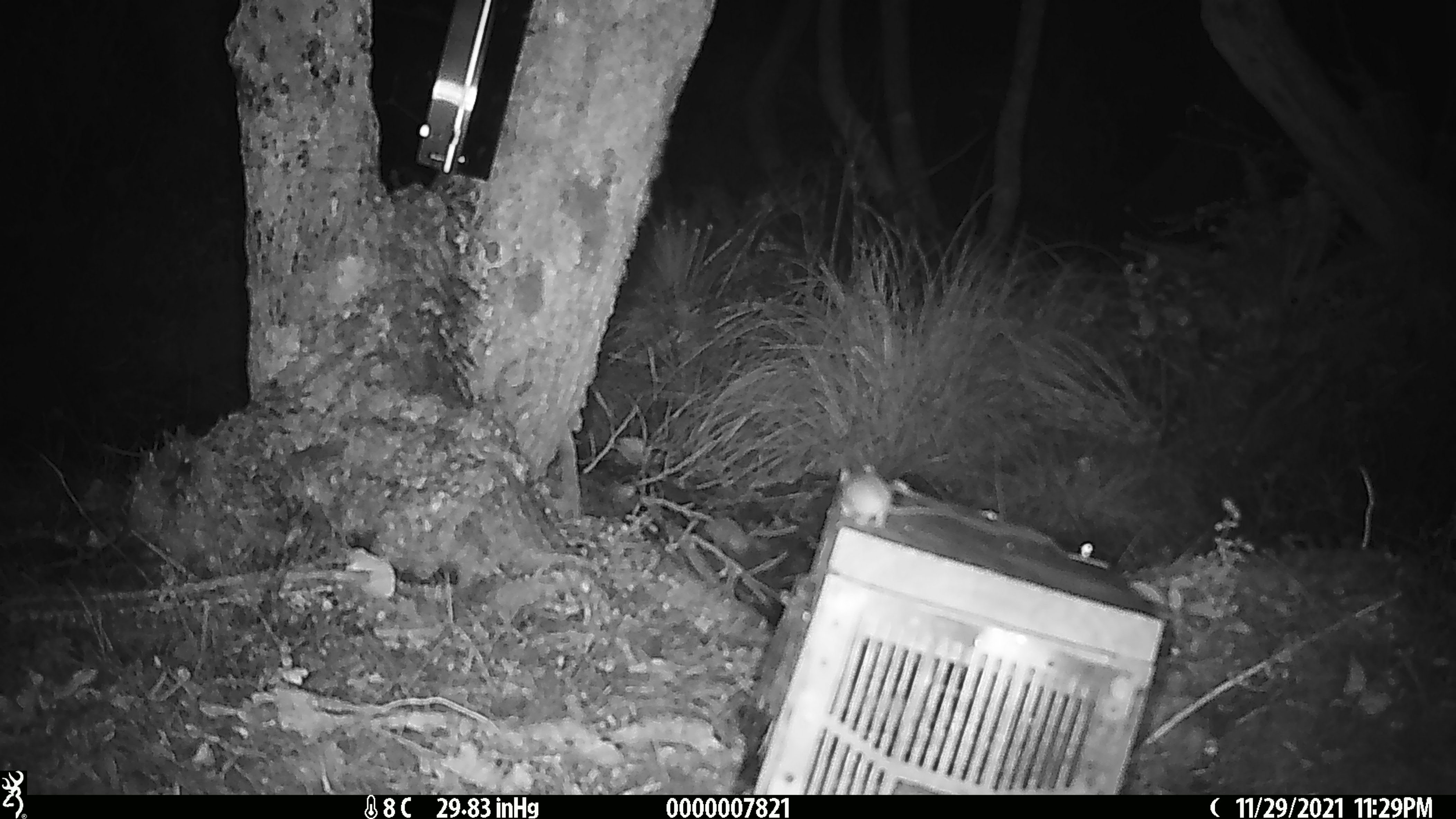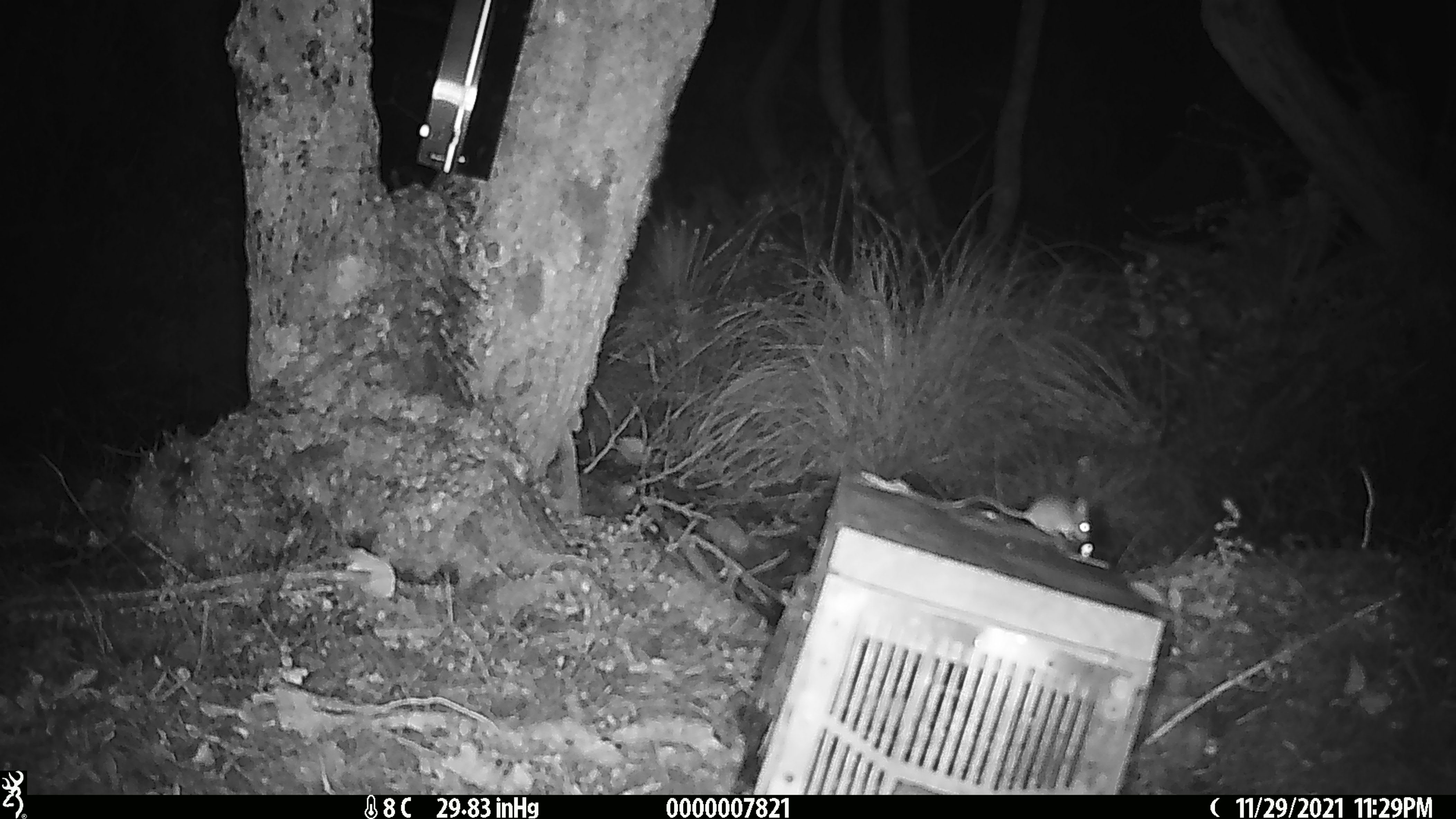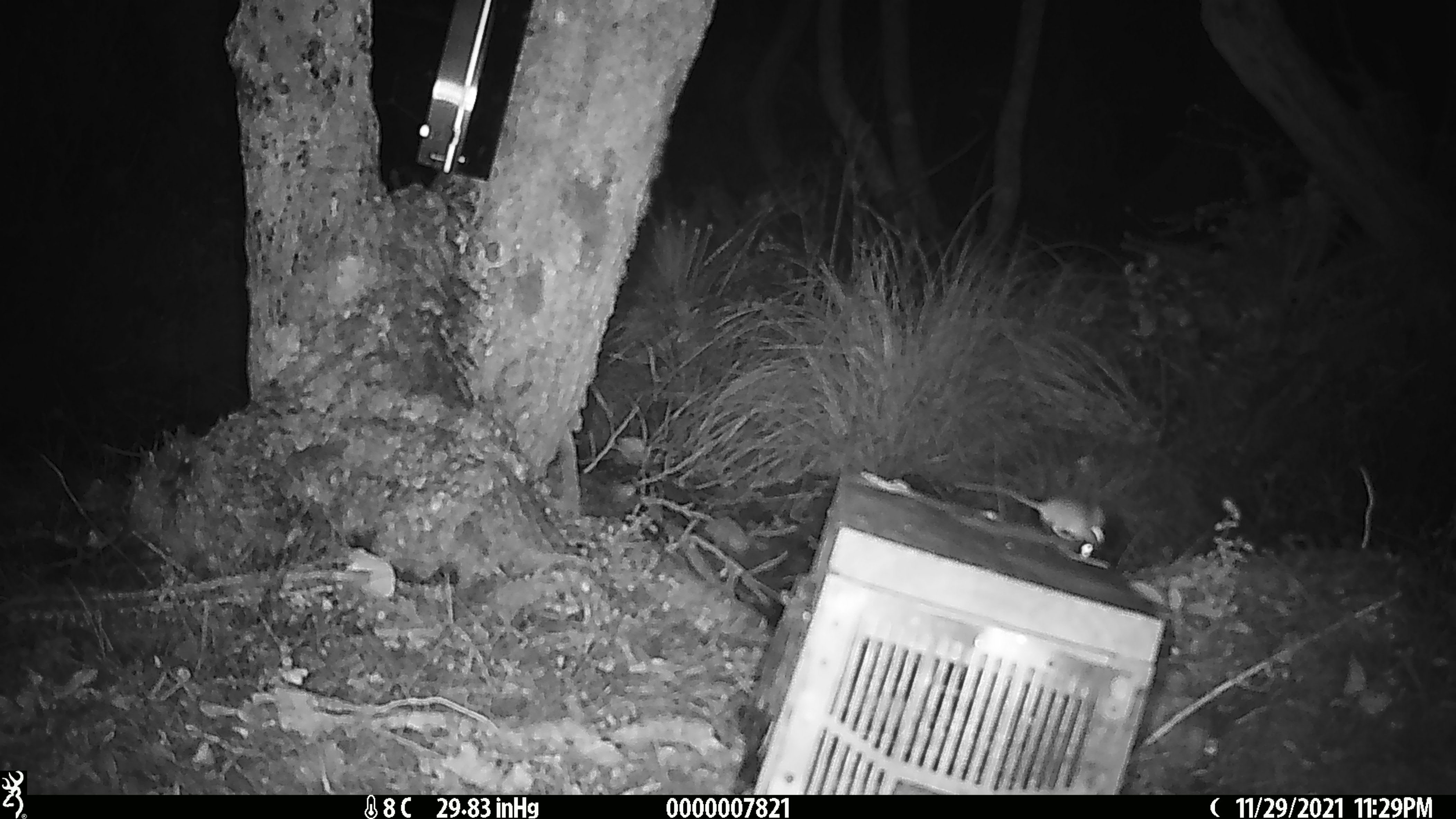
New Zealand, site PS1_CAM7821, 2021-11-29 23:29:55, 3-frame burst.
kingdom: Animalia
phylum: Chordata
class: Mammalia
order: Rodentia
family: Muridae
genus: Mus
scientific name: Mus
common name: mouse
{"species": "mouse (Mus)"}